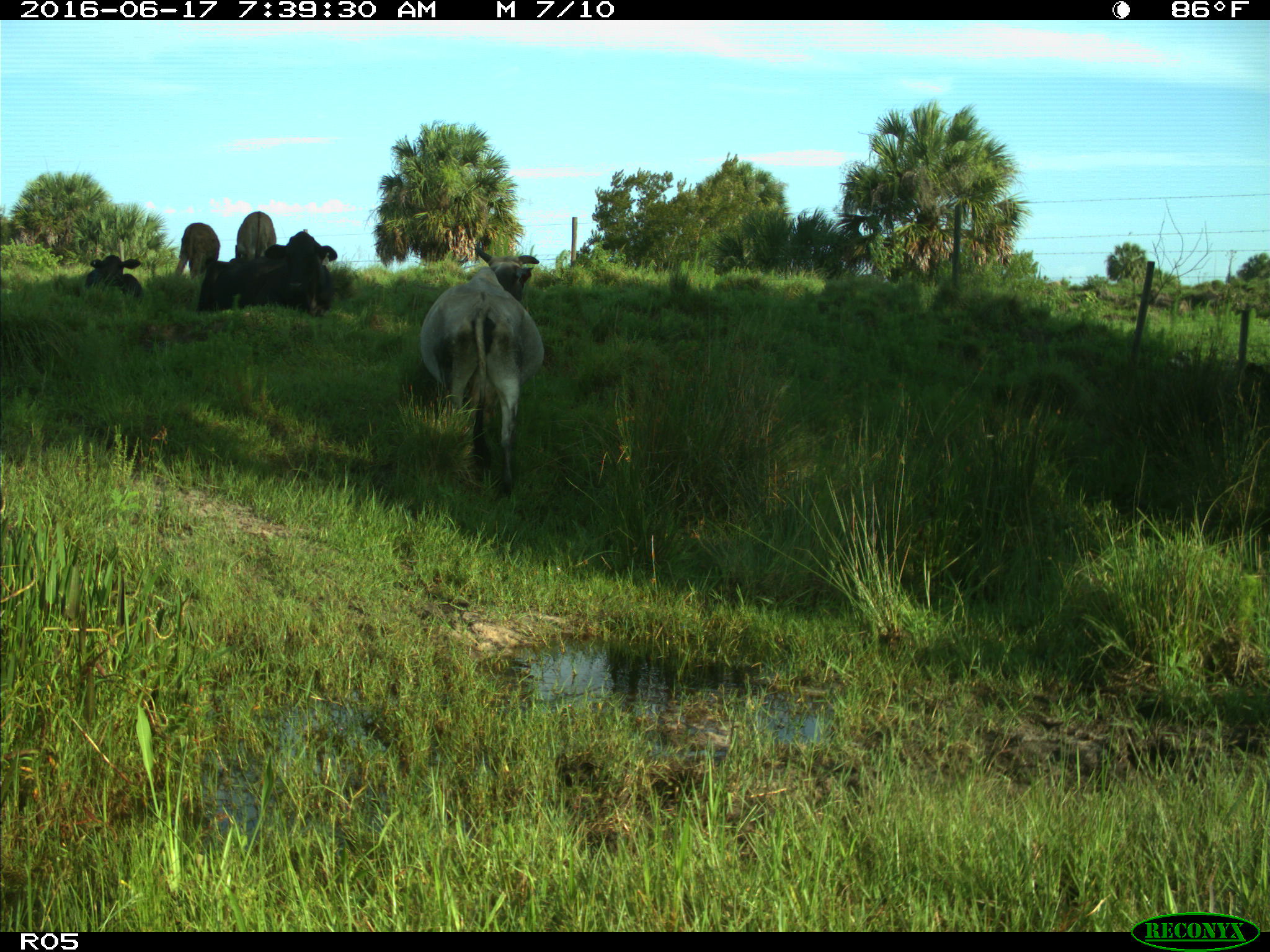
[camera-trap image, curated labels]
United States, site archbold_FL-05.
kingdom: Animalia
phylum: Chordata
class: Mammalia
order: Artiodactyla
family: Bovidae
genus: Bos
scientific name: Bos taurus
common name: domestic cow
Bos taurus (domestic cow).